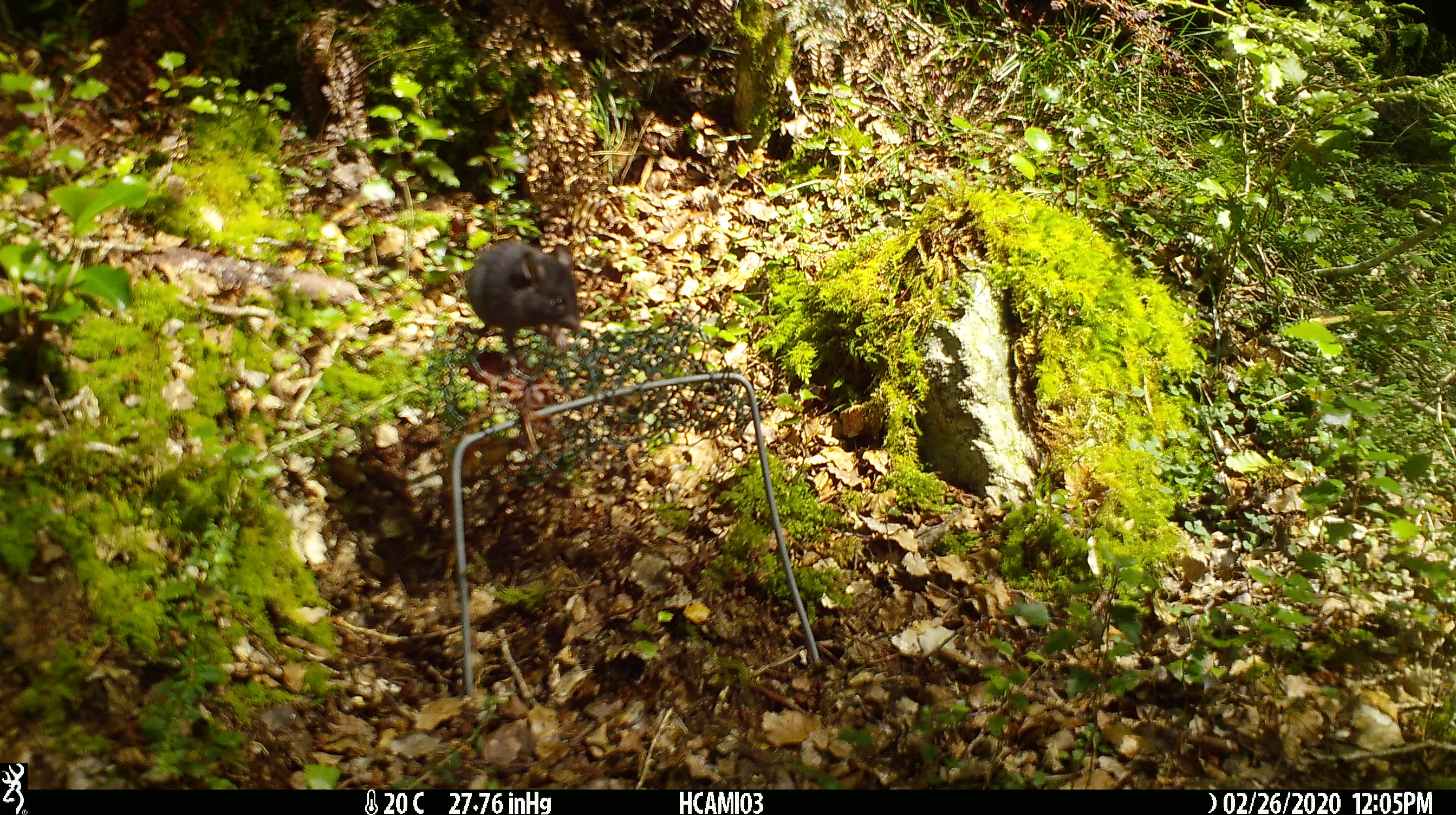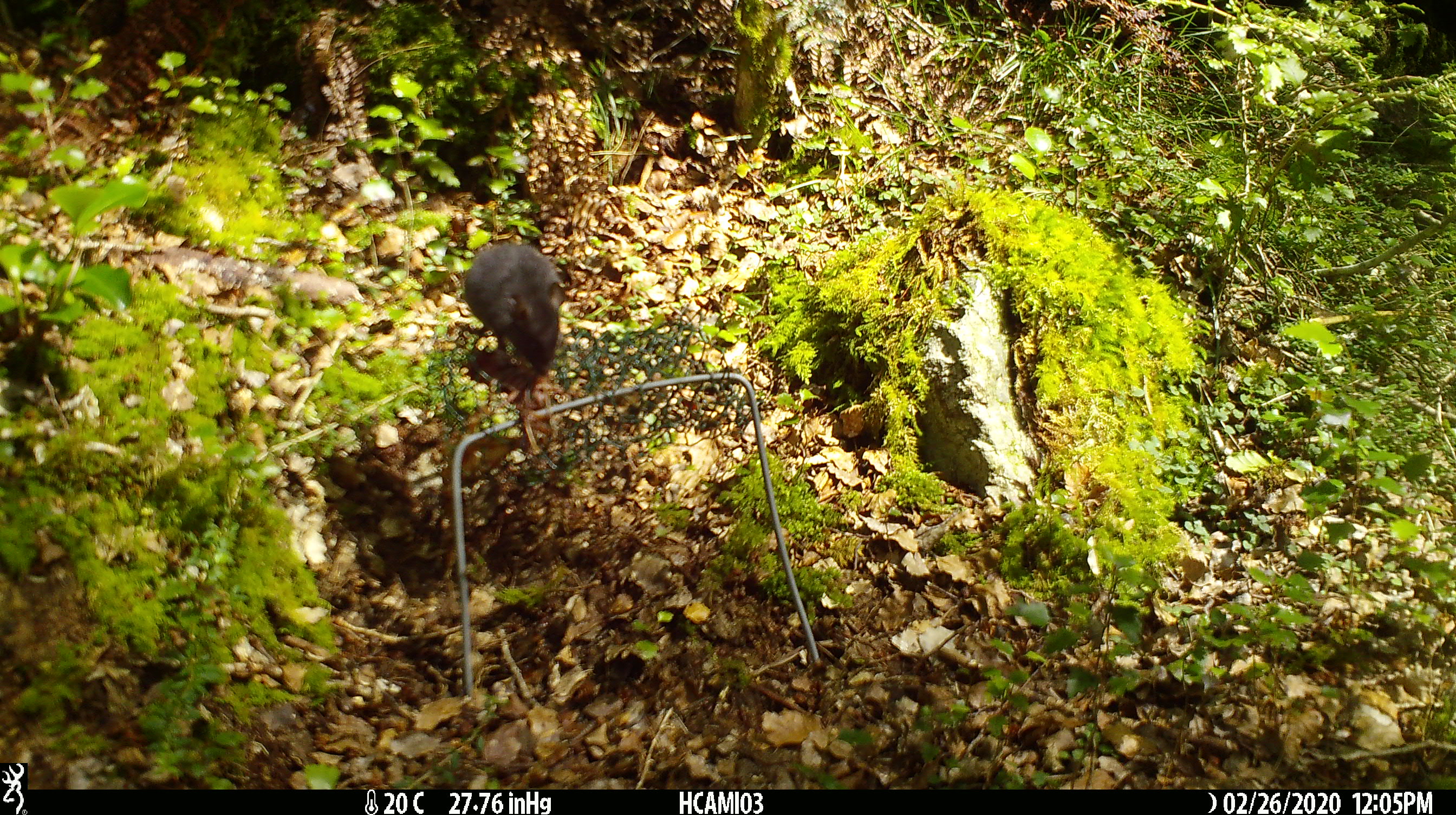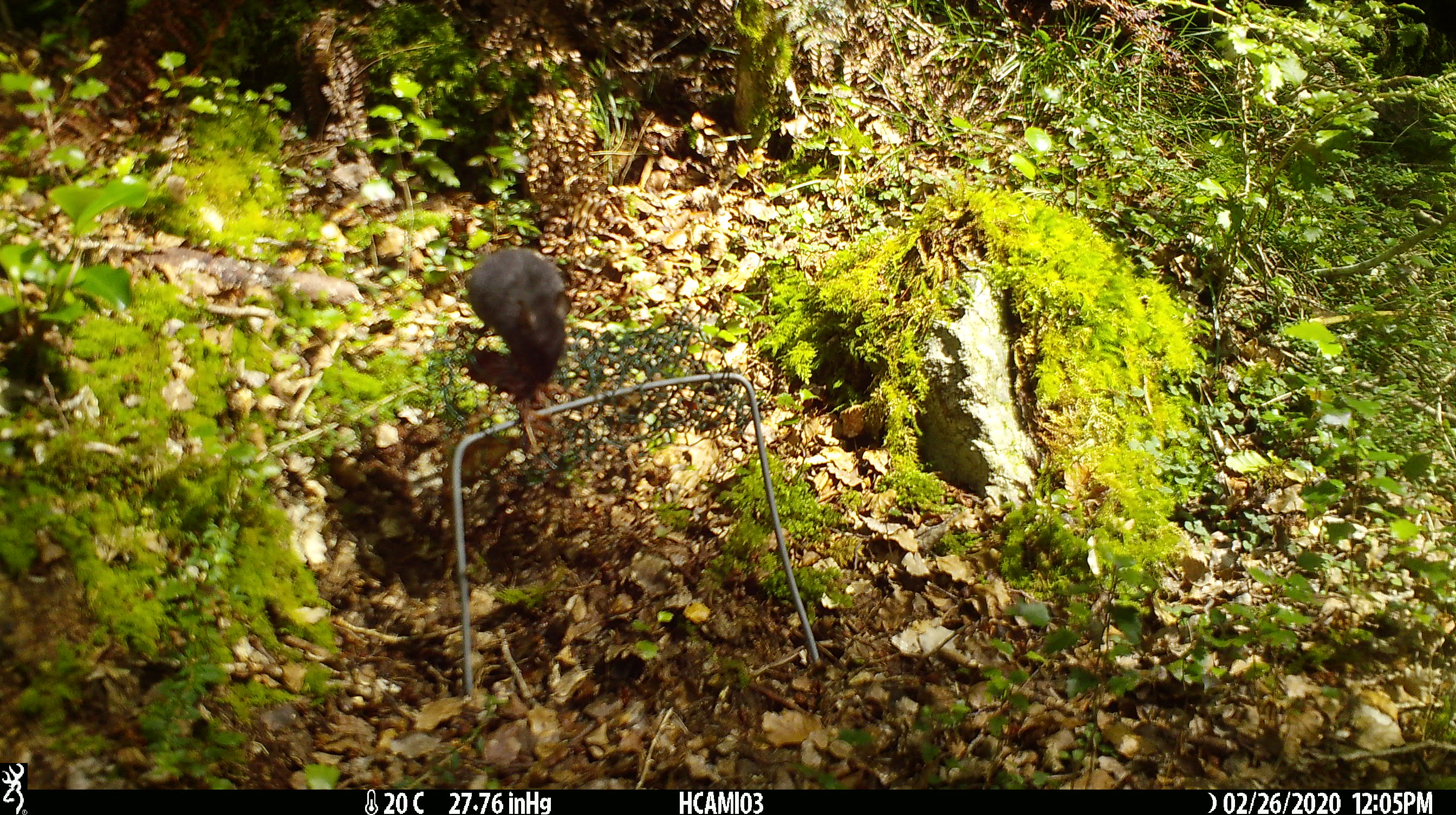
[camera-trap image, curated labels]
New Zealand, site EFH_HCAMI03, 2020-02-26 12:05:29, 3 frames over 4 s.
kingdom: Animalia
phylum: Chordata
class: Mammalia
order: Rodentia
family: Muridae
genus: Mus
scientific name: Mus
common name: mouse